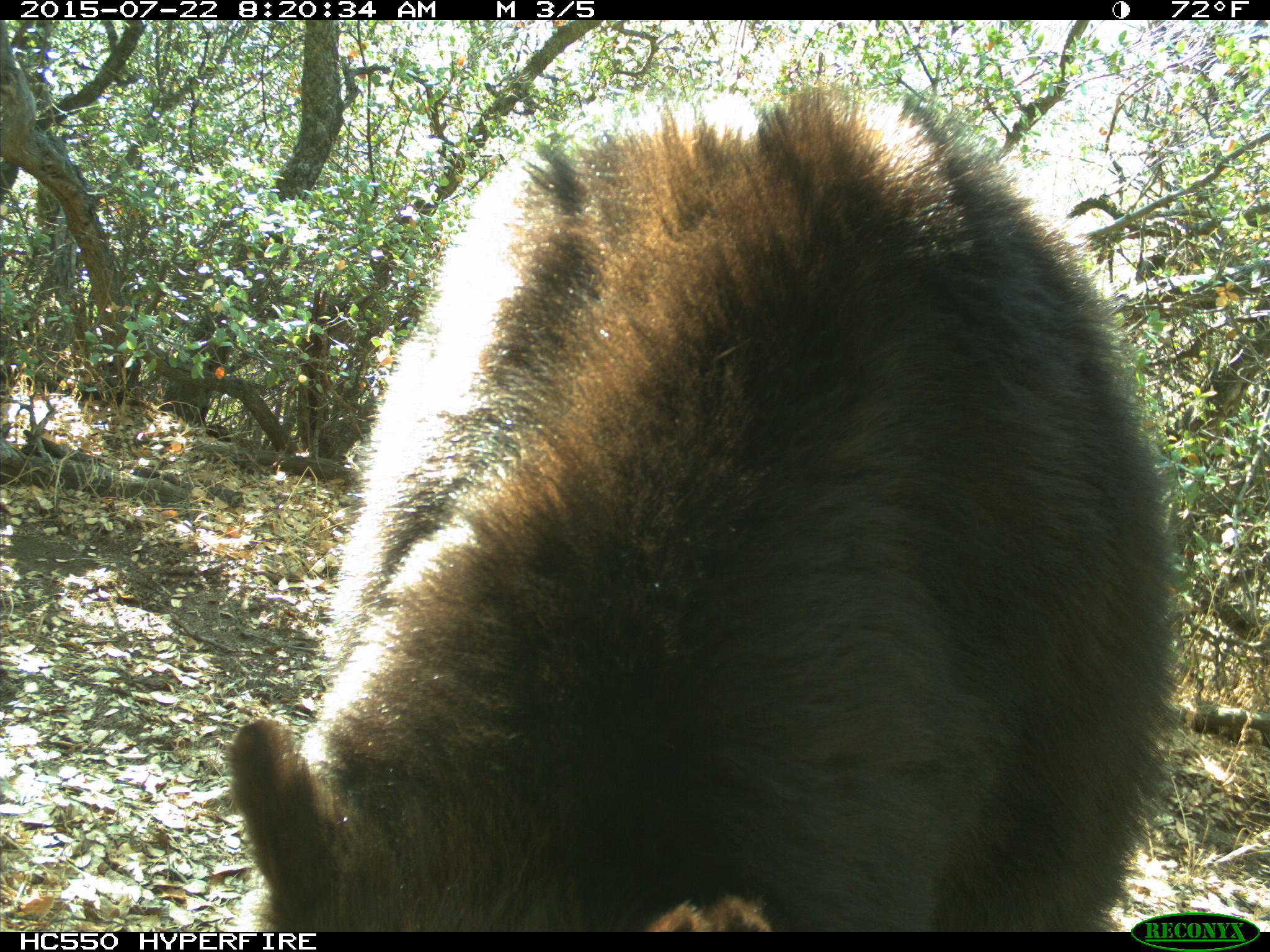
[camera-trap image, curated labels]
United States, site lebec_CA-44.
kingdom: Animalia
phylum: Chordata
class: Mammalia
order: Carnivora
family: Ursidae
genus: Ursus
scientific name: Ursus americanus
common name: american black bear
Ursus americanus (american black bear).